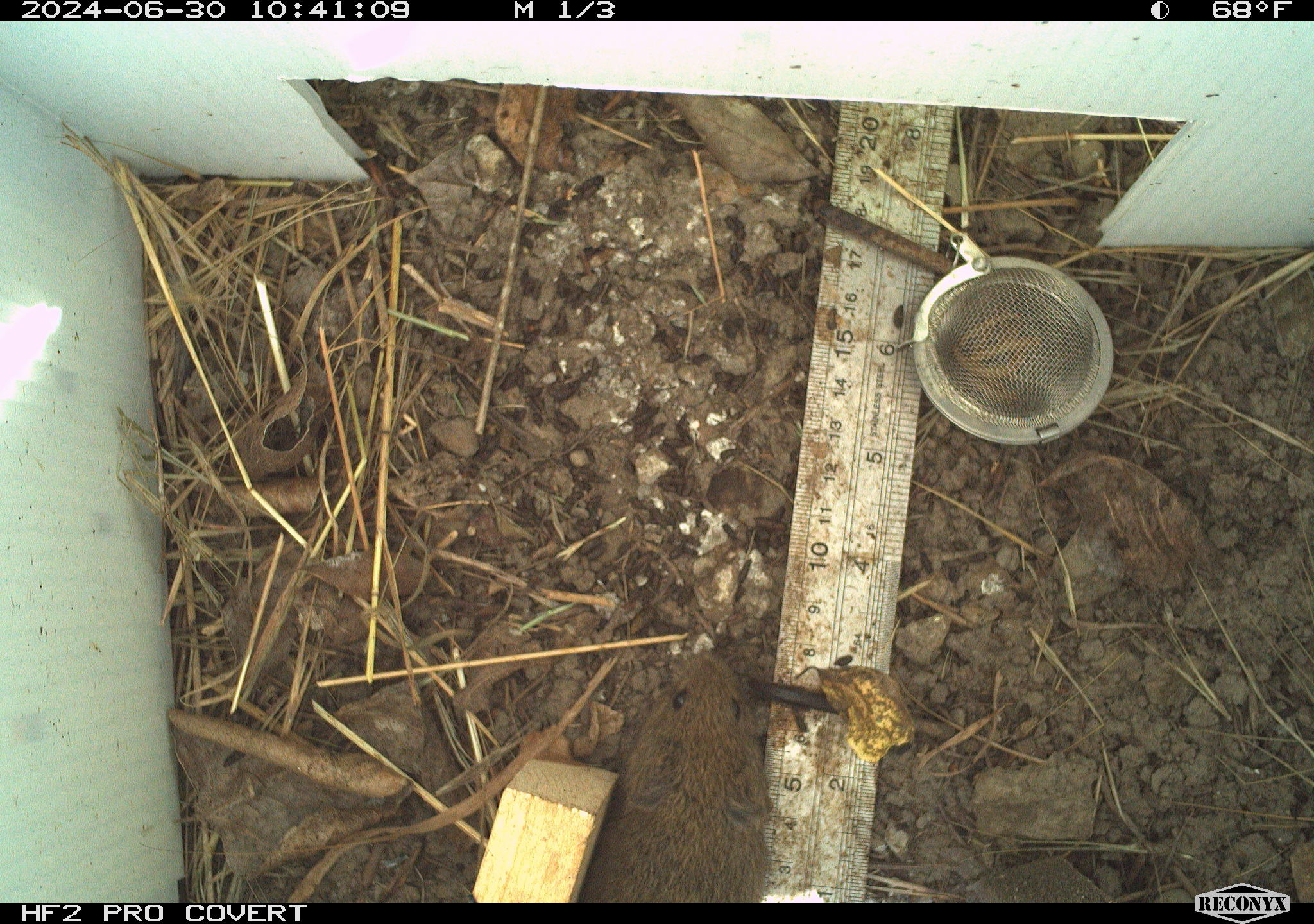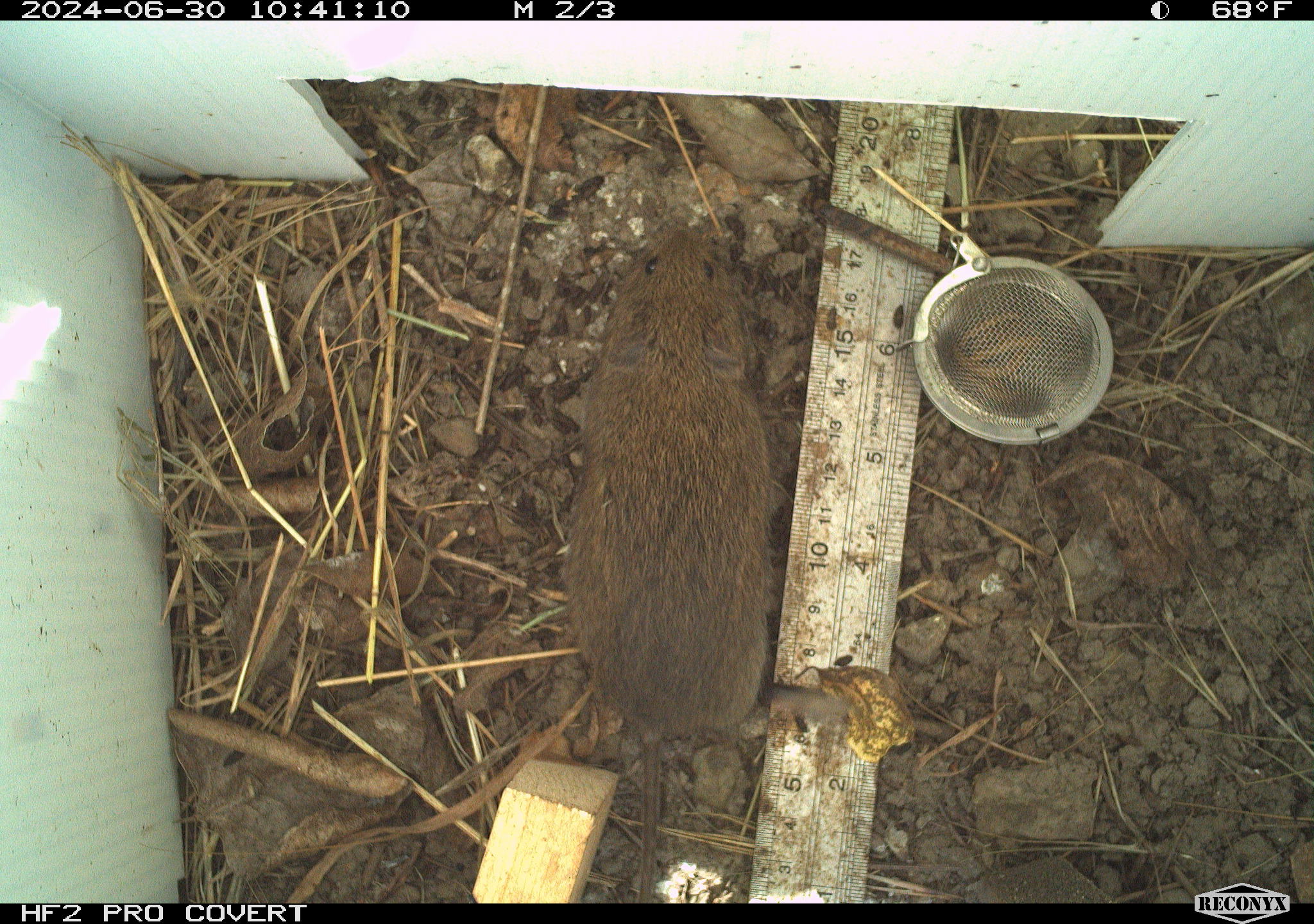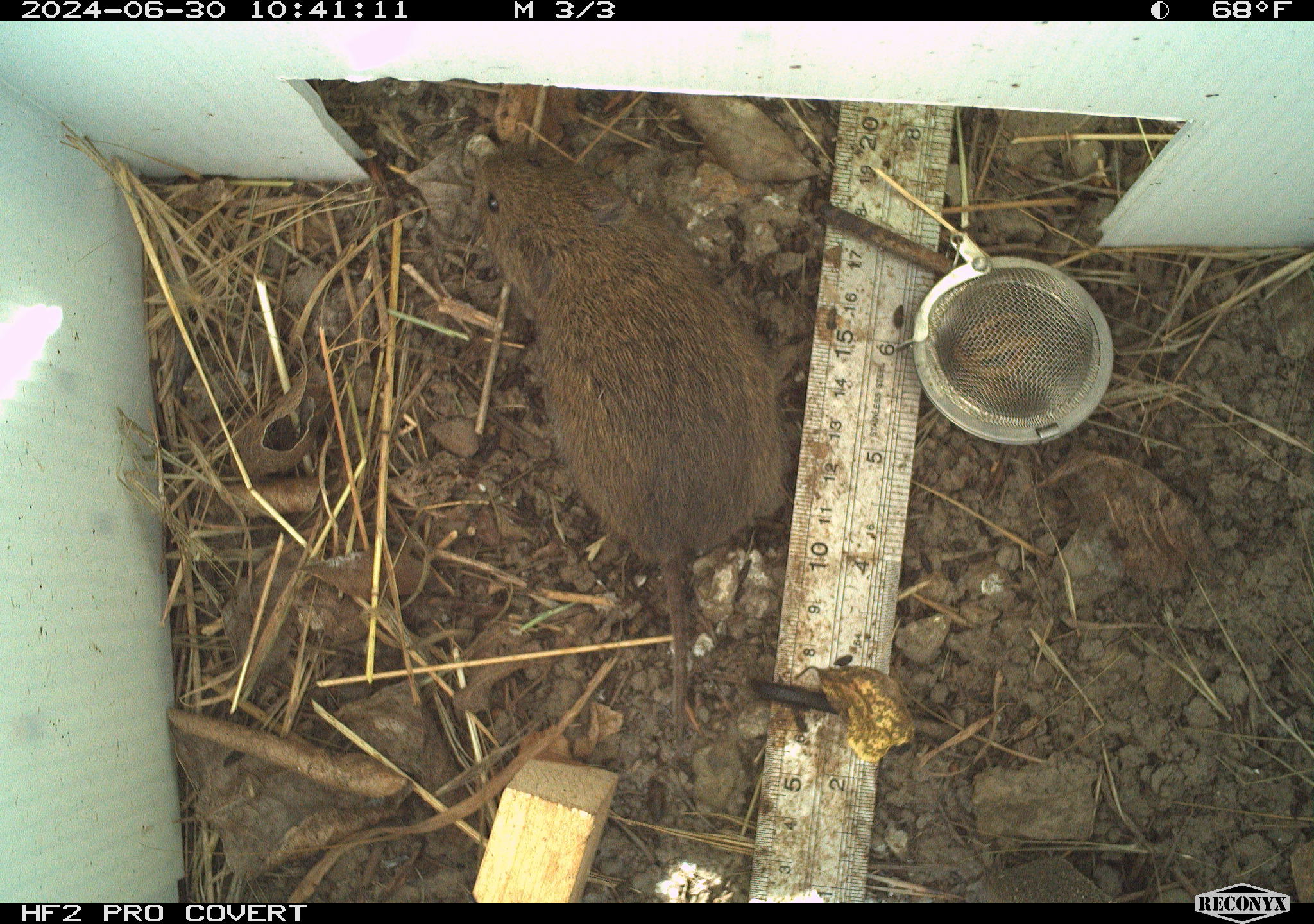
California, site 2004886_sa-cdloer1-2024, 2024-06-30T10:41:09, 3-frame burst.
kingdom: Animalia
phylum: Chordata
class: Mammalia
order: Rodentia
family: Cricetidae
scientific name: Arvicolinae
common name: voles, lemmings, and muskrats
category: arvicolinae subfamily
Arvicolinae subfamily (voles, lemmings, and muskrats) (Arvicolinae).